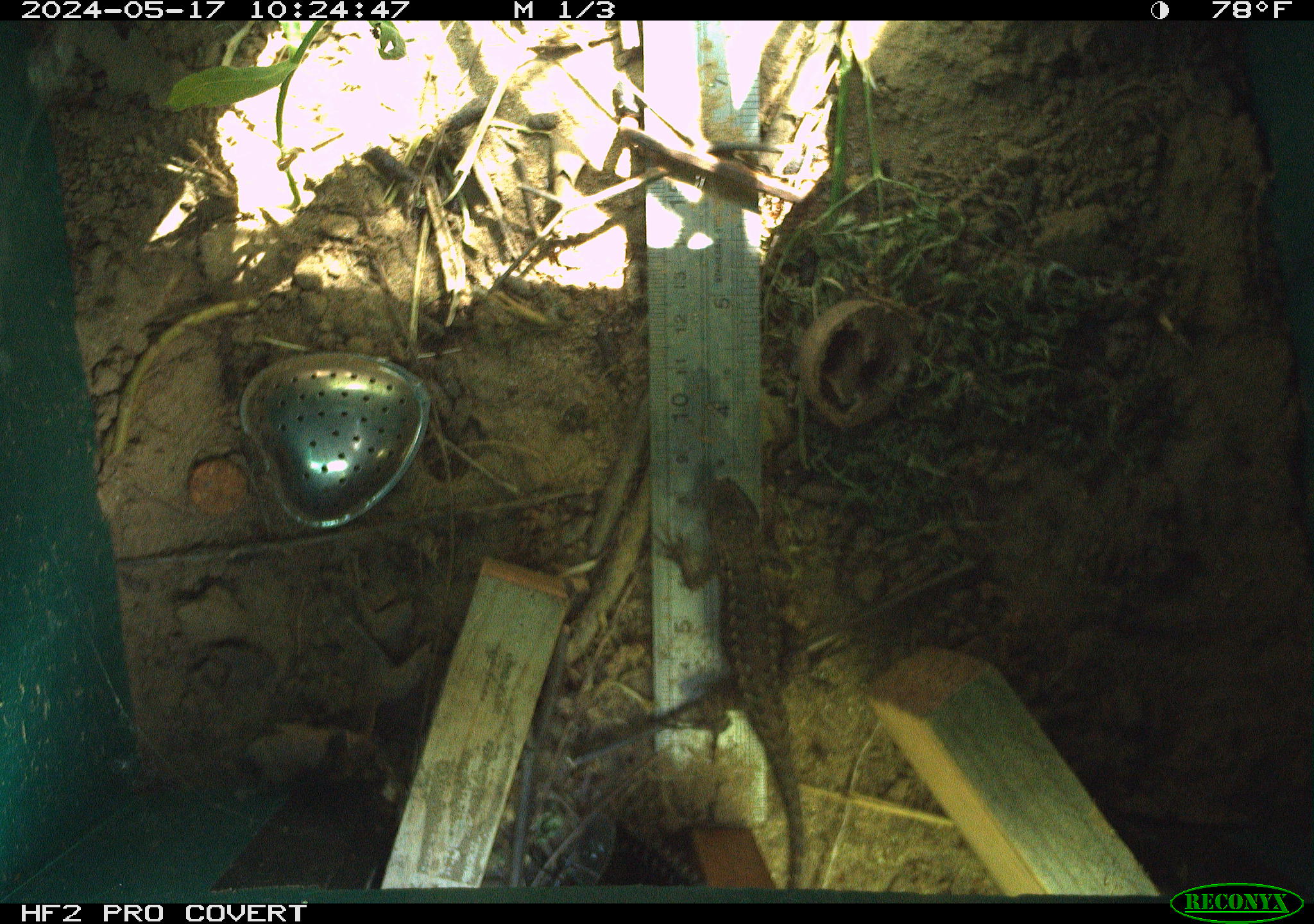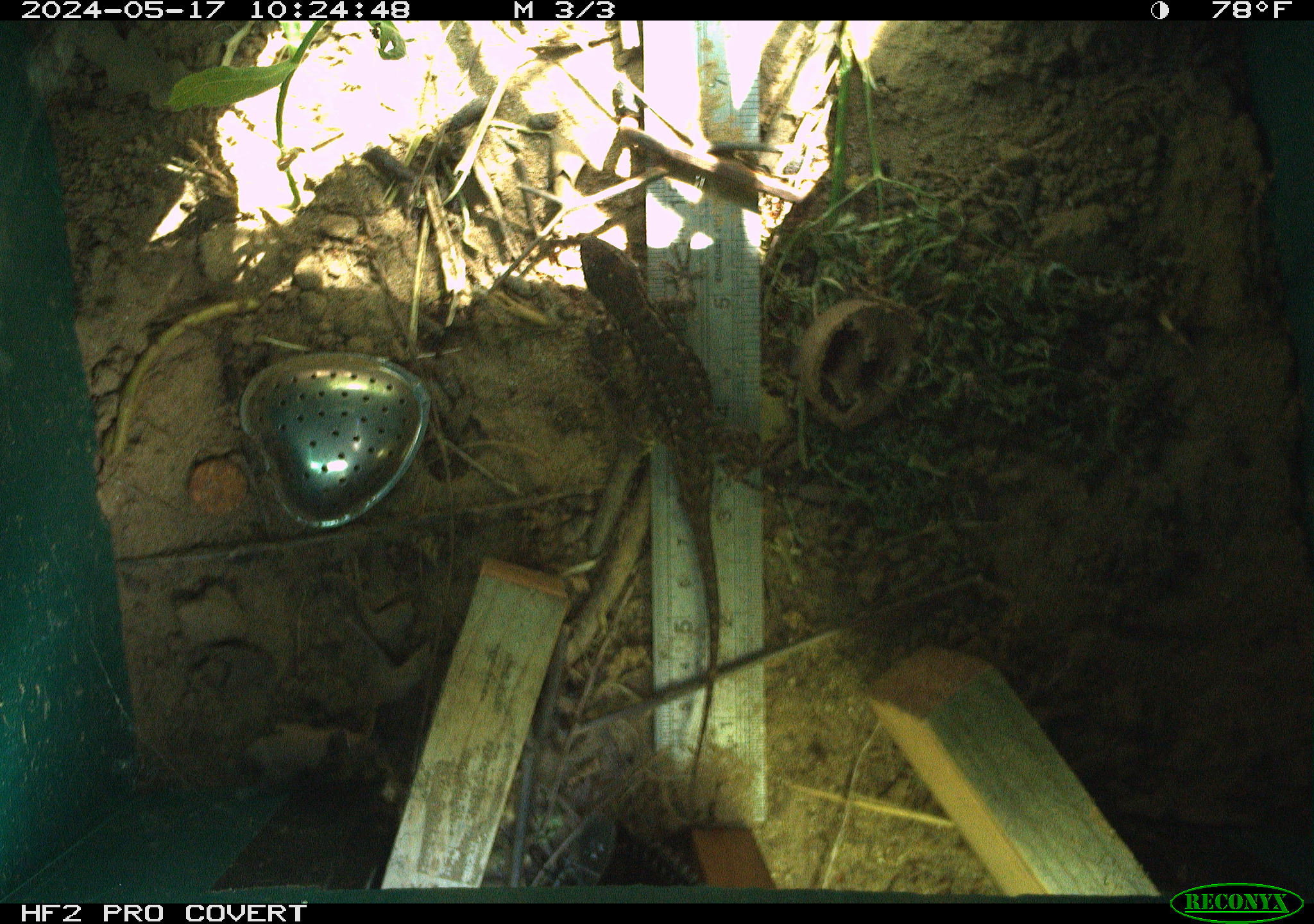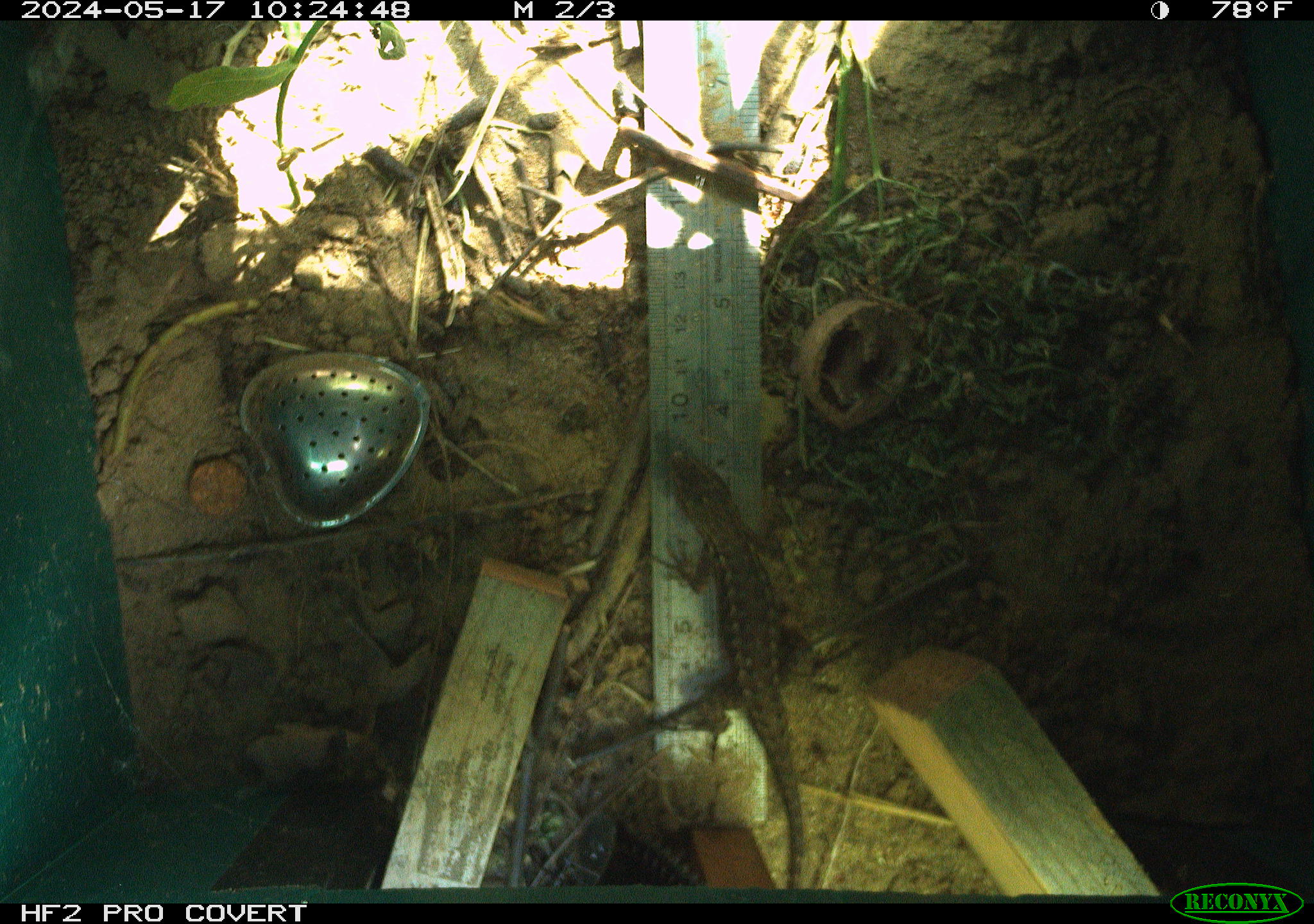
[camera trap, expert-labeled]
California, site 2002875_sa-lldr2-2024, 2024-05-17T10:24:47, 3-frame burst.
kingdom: Animalia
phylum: Chordata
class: Reptilia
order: Squamata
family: Phrynosomatidae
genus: Sceloporus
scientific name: Sceloporus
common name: spiny lizards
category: sceloporus species